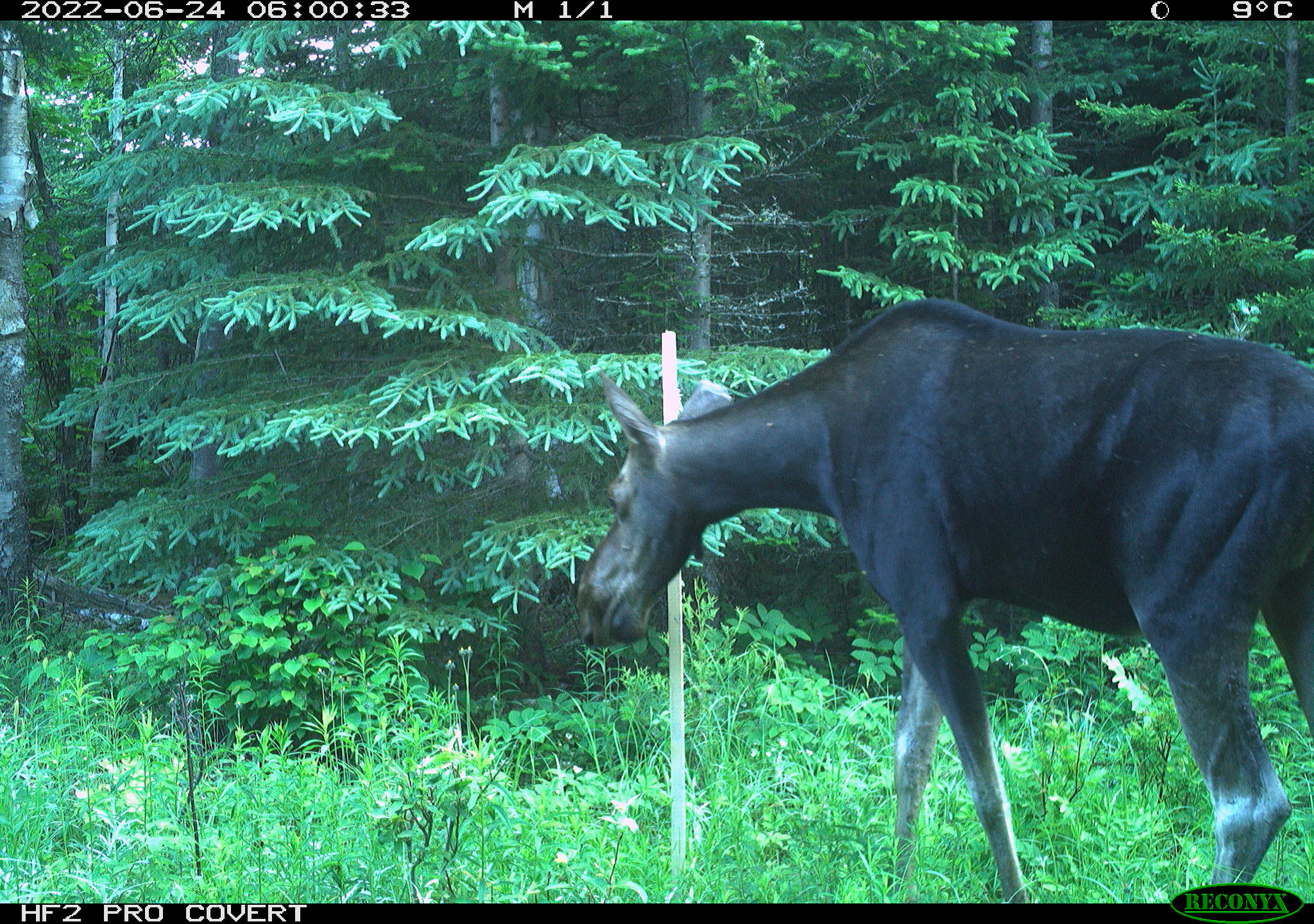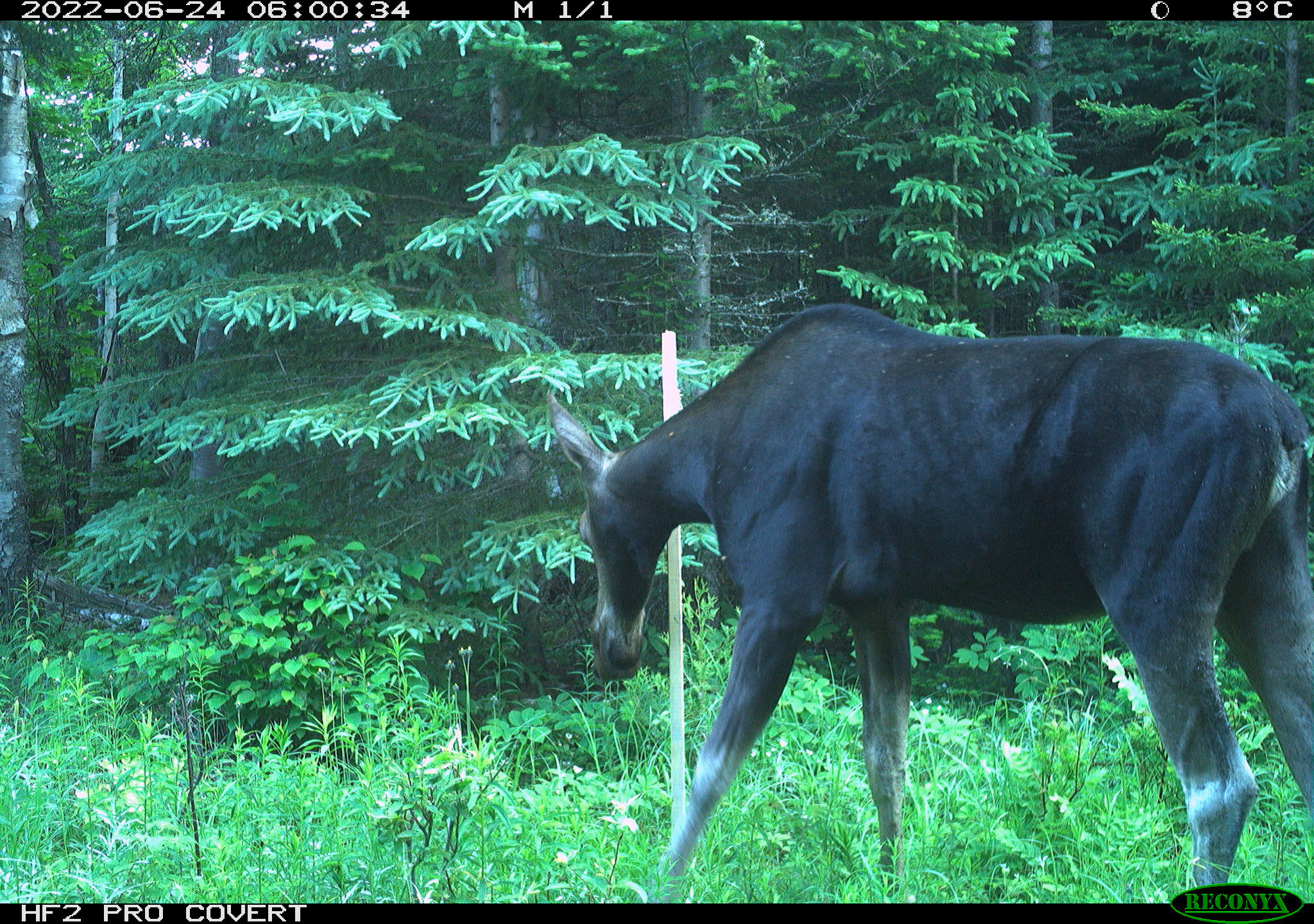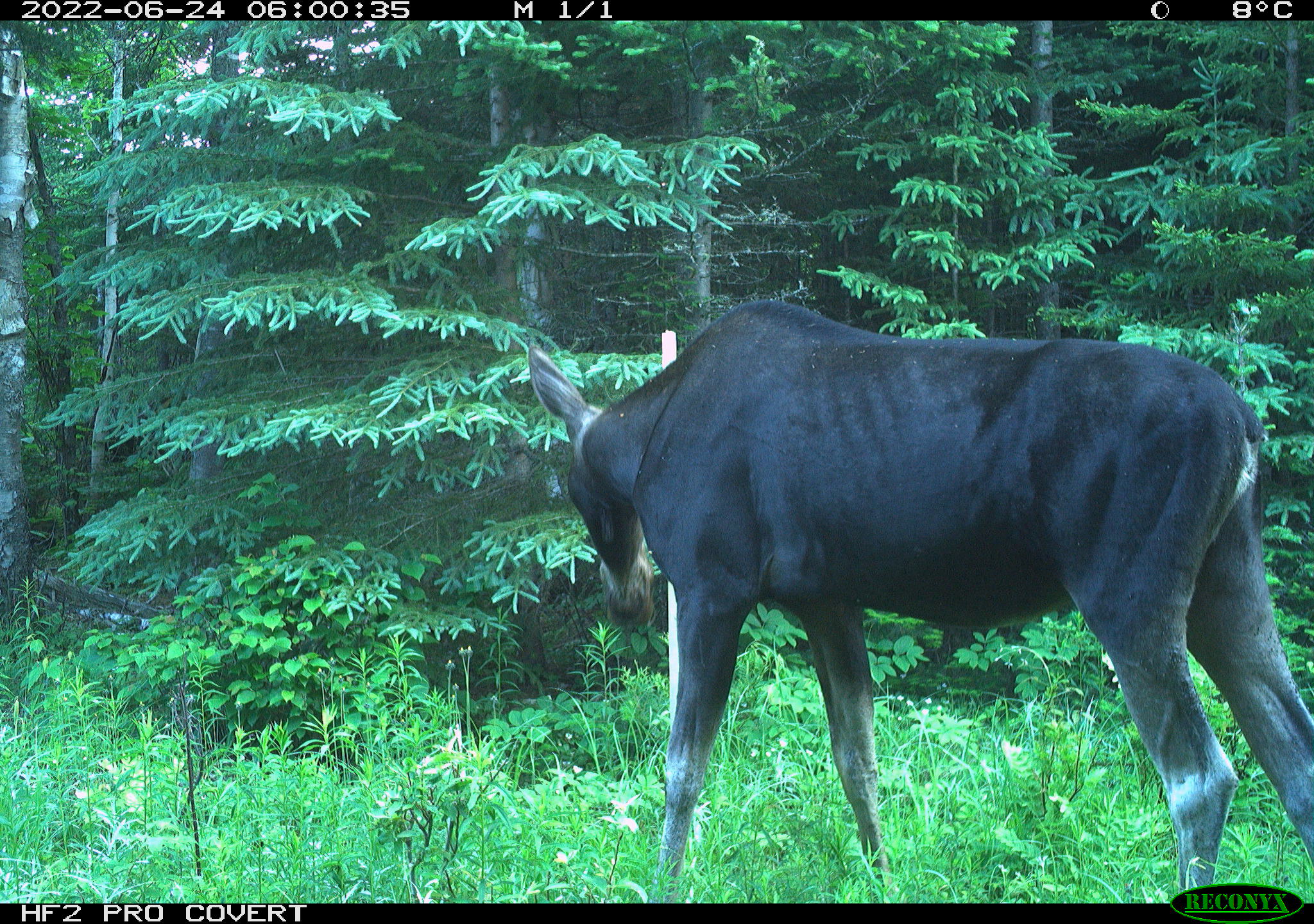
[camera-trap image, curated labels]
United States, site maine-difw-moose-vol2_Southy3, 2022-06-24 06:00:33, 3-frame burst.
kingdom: Animalia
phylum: Chordata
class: Mammalia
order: Artiodactyla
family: Cervidae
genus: Alces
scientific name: Alces alces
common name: moose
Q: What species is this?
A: Moose (Alces alces).